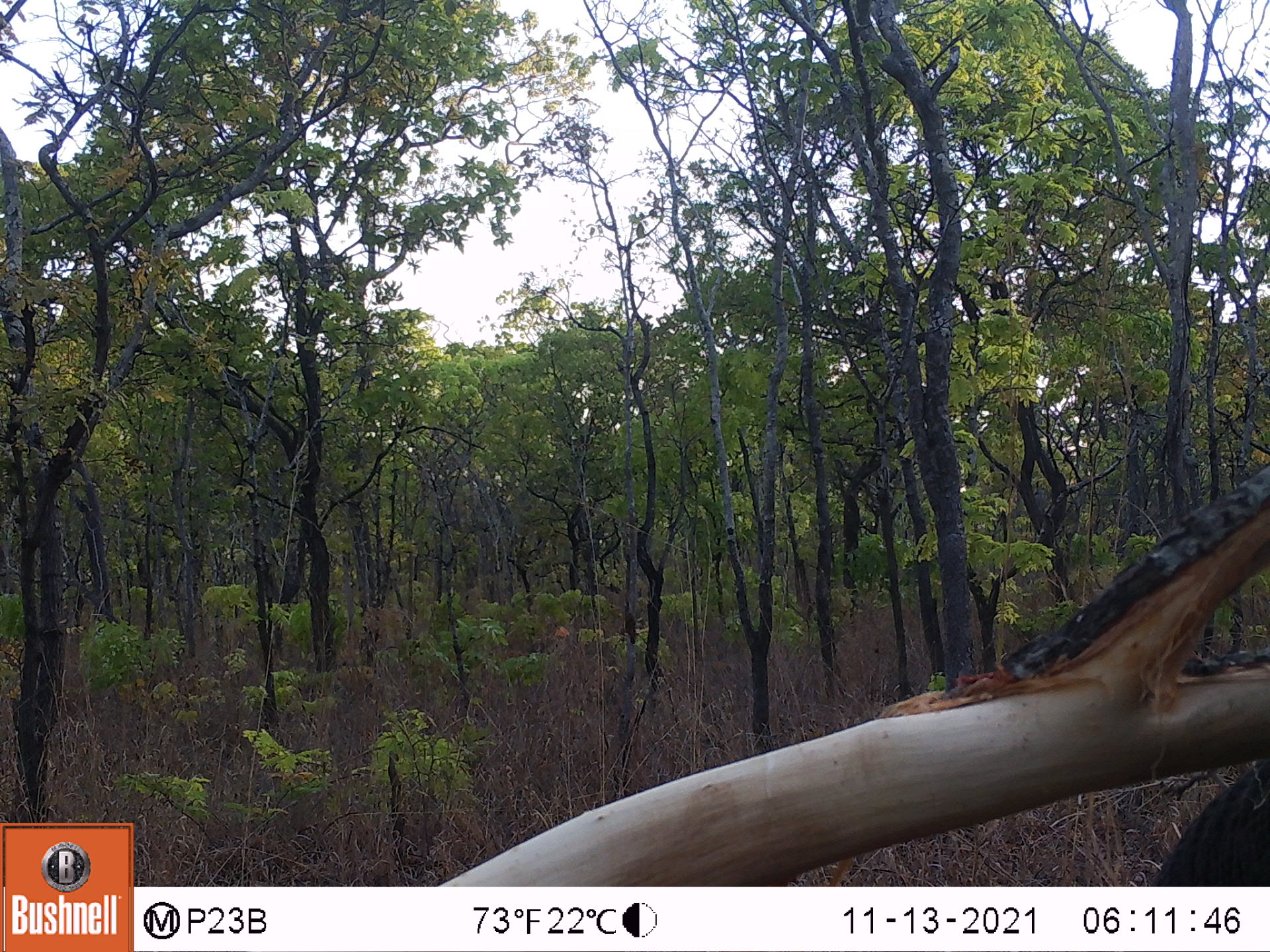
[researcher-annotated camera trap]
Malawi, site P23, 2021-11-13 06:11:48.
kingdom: Animalia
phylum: Chordata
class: Mammalia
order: Proboscidea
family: Elephantidae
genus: Loxodonta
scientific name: Loxodonta africana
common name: african savanna elephant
African savanna elephant (Loxodonta africana), count 1.